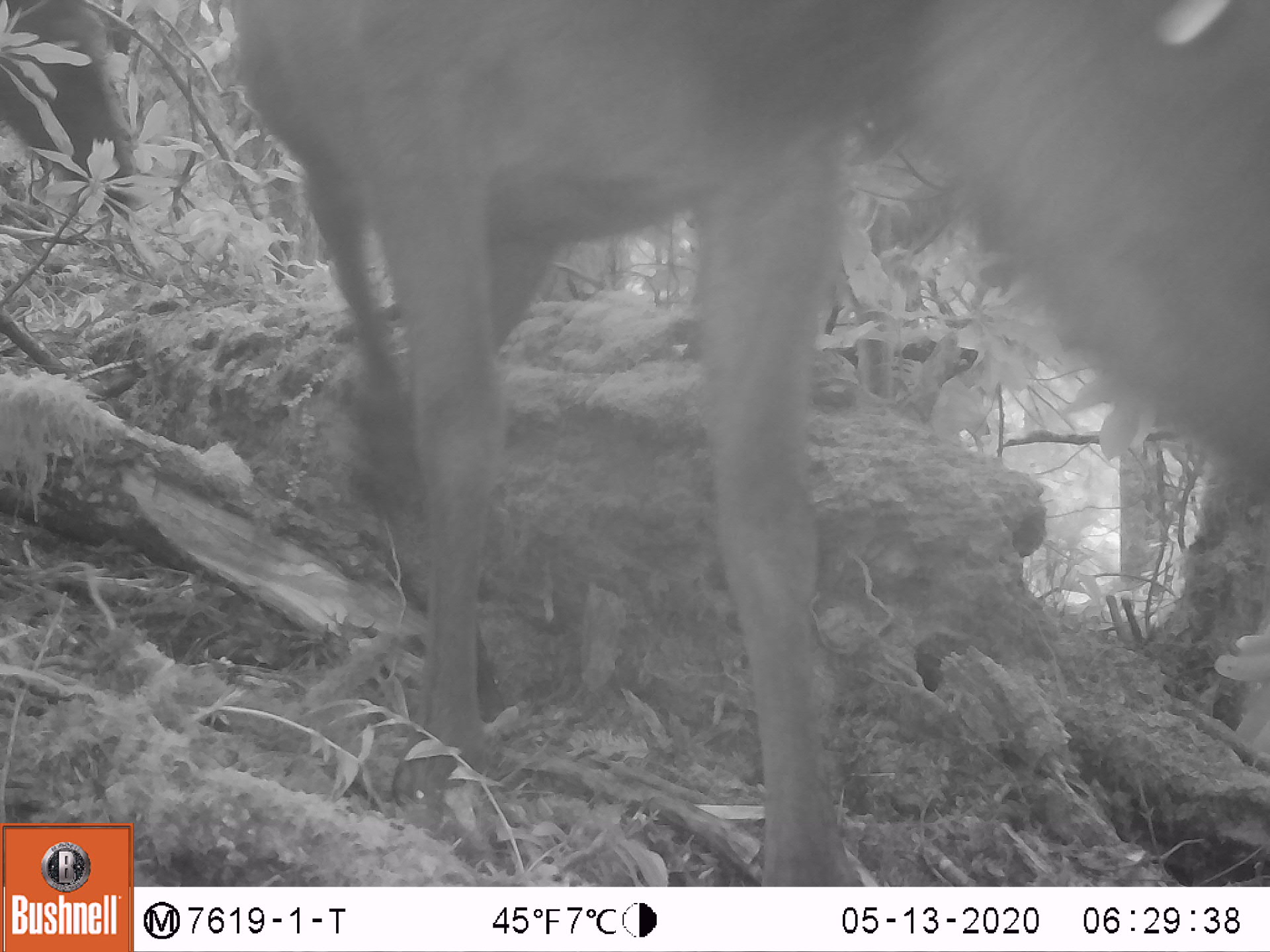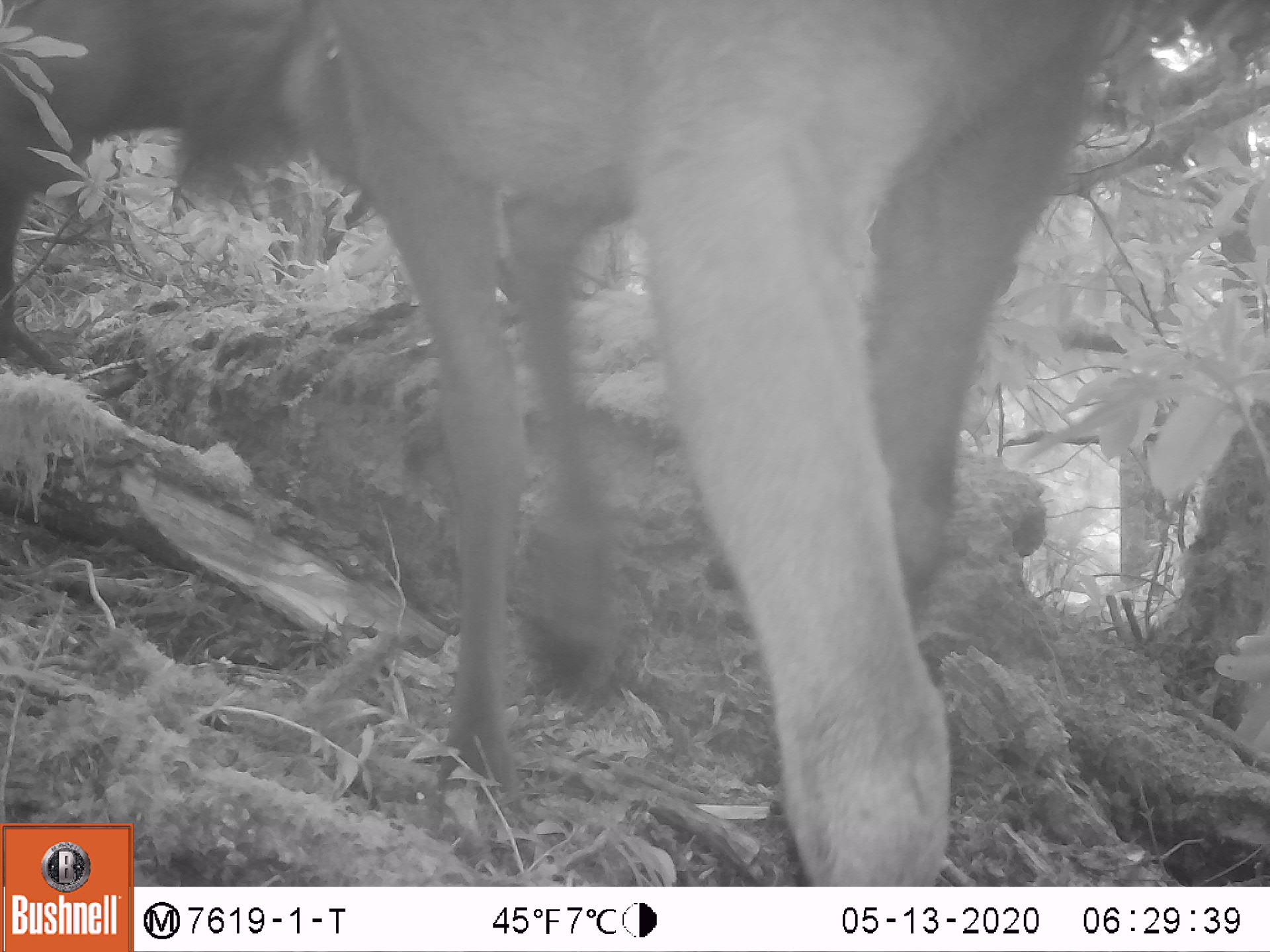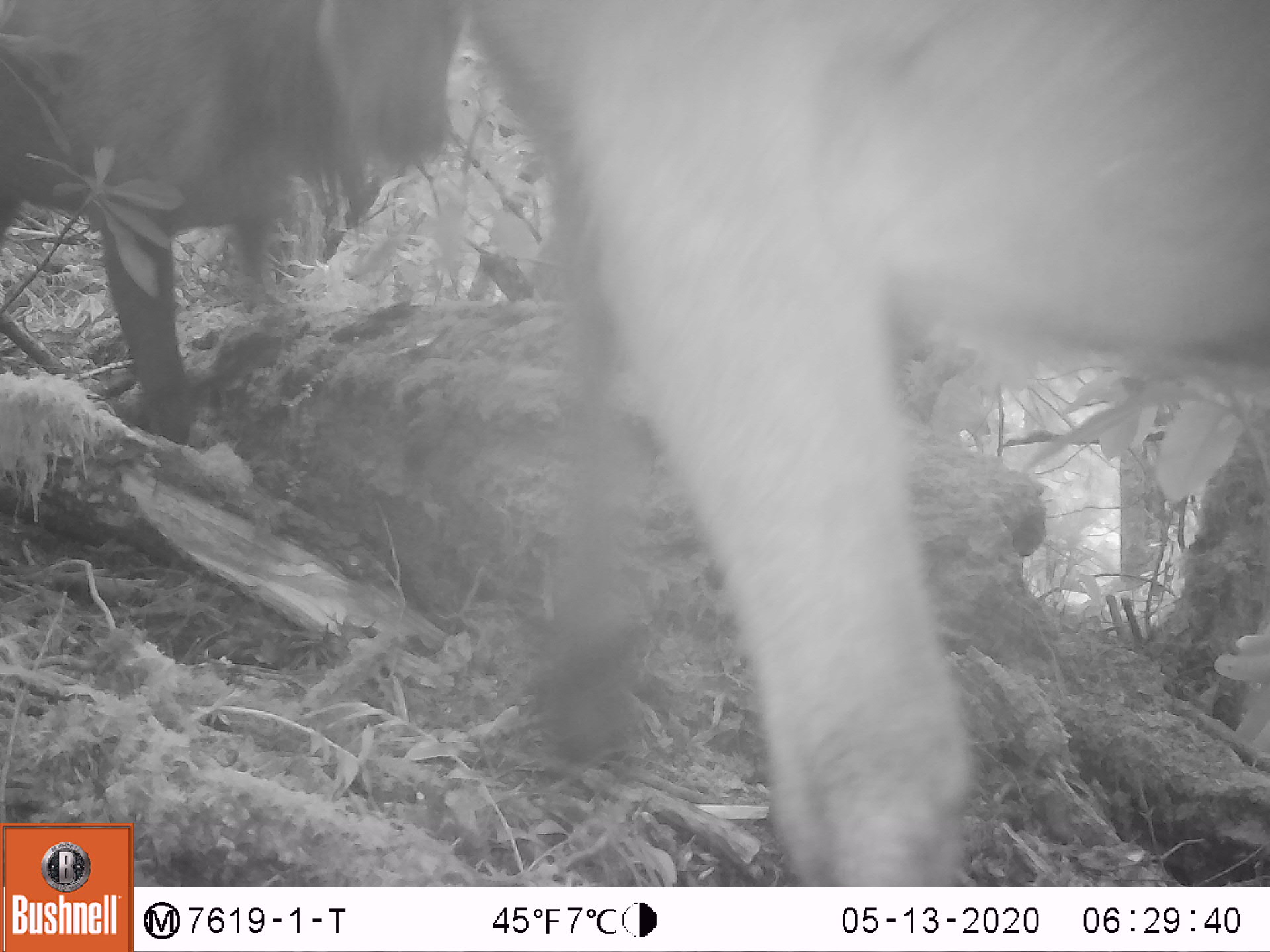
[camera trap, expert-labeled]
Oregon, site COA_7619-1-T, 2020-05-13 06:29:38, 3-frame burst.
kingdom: Animalia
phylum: Chordata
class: Mammalia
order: Artiodactyla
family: Cervidae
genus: Cervus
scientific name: Cervus canadensis roosevelti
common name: roosevelt elk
Roosevelt elk (Cervus canadensis roosevelti).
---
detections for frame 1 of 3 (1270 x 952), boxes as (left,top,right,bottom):
roosevelt elk: (219,7,1259,880)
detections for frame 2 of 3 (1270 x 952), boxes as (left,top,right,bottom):
roosevelt elk: (0,1,1103,816)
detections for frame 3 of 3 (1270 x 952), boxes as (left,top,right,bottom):
roosevelt elk: (0,0,466,444)